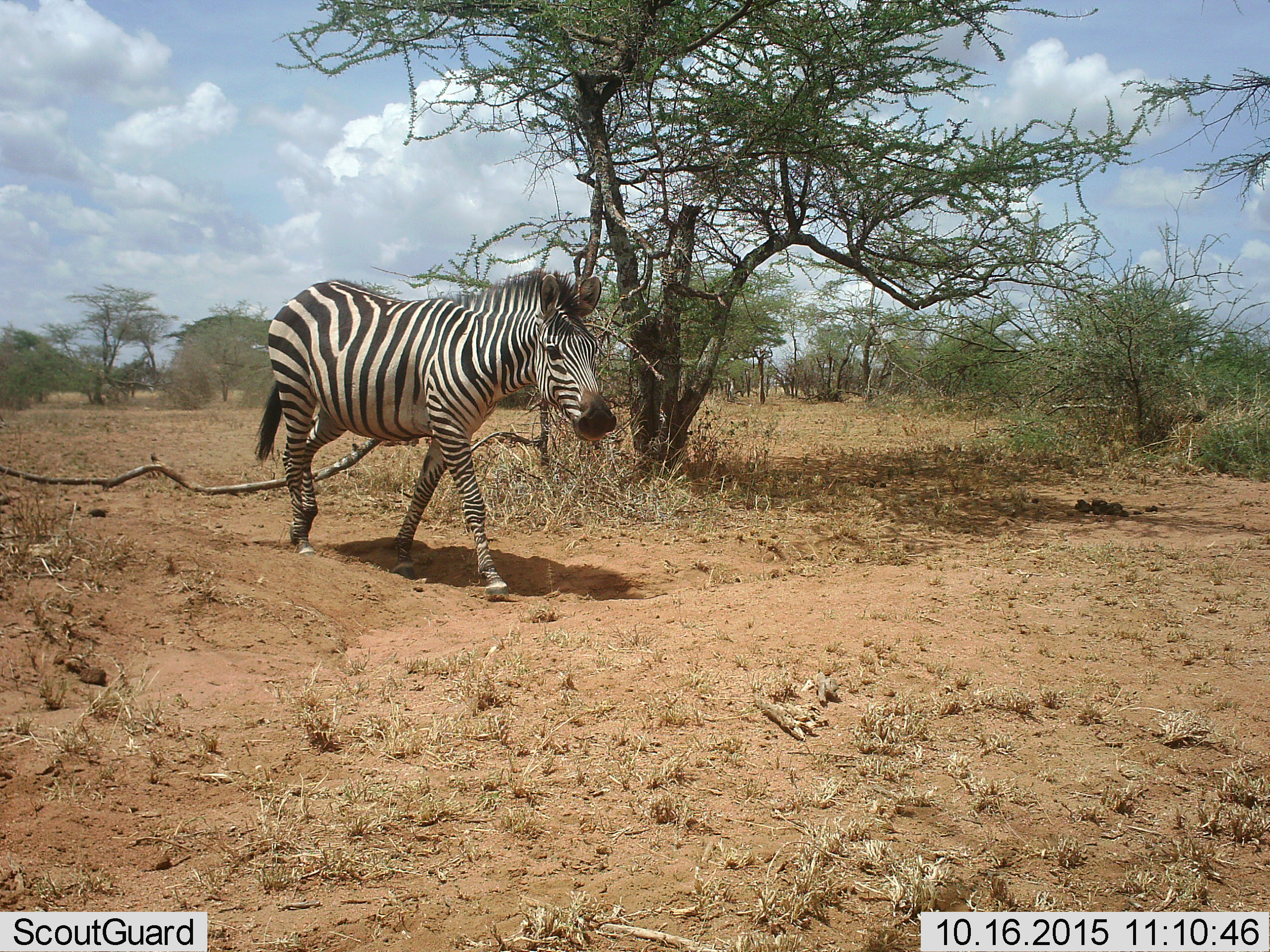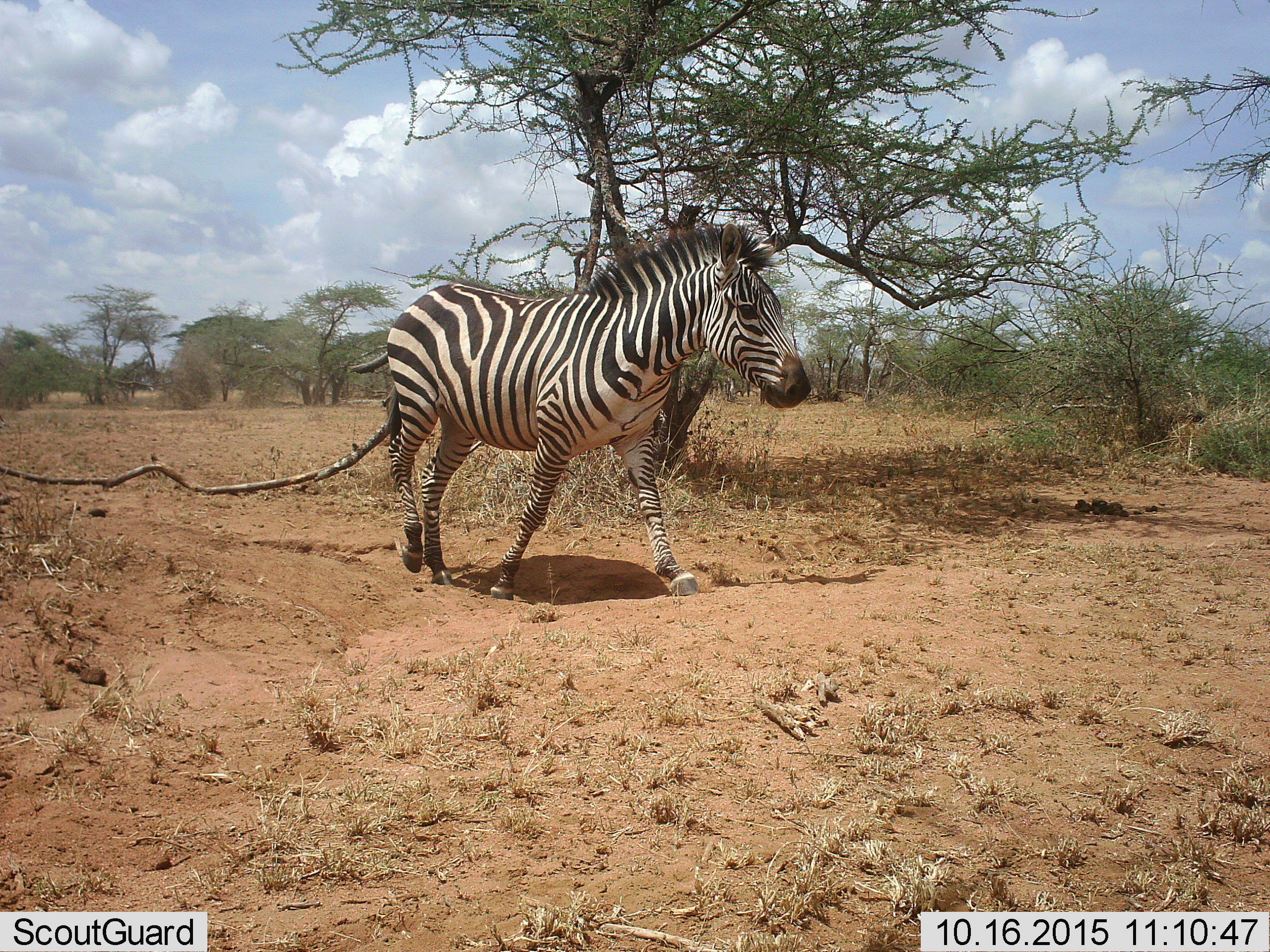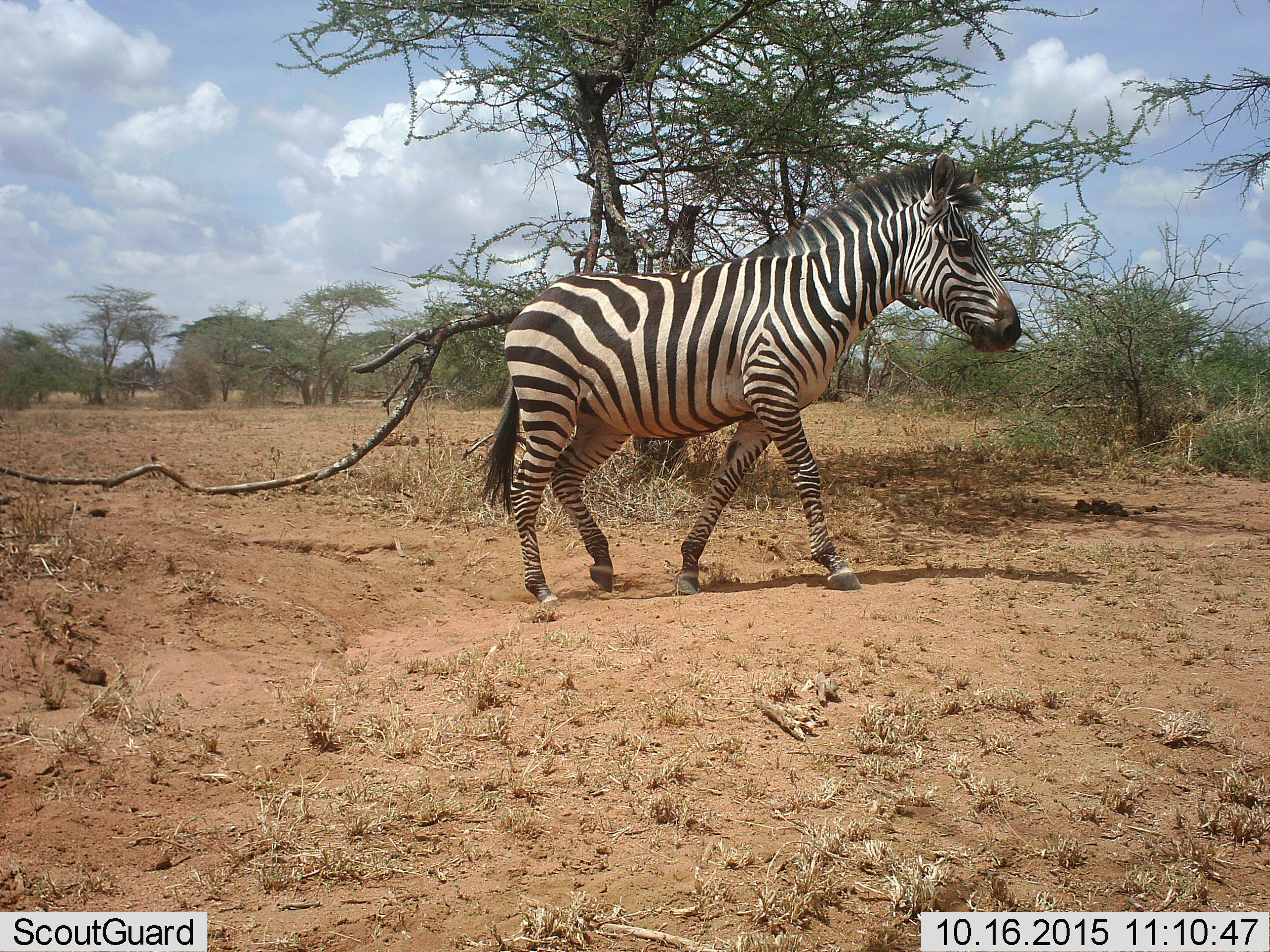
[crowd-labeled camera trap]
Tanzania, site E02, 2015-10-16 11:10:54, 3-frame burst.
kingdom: Animalia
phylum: Chordata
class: Mammalia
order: Perissodactyla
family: Equidae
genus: Equus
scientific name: Equus quagga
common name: plains zebra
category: zebra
Zebra (plains zebra) (Equus quagga), count 1. Behavior (volunteer vote fractions): standing 11%, resting 0%, moving 100%, interacting 0%. Young present (vote fraction): 0%. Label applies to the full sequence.